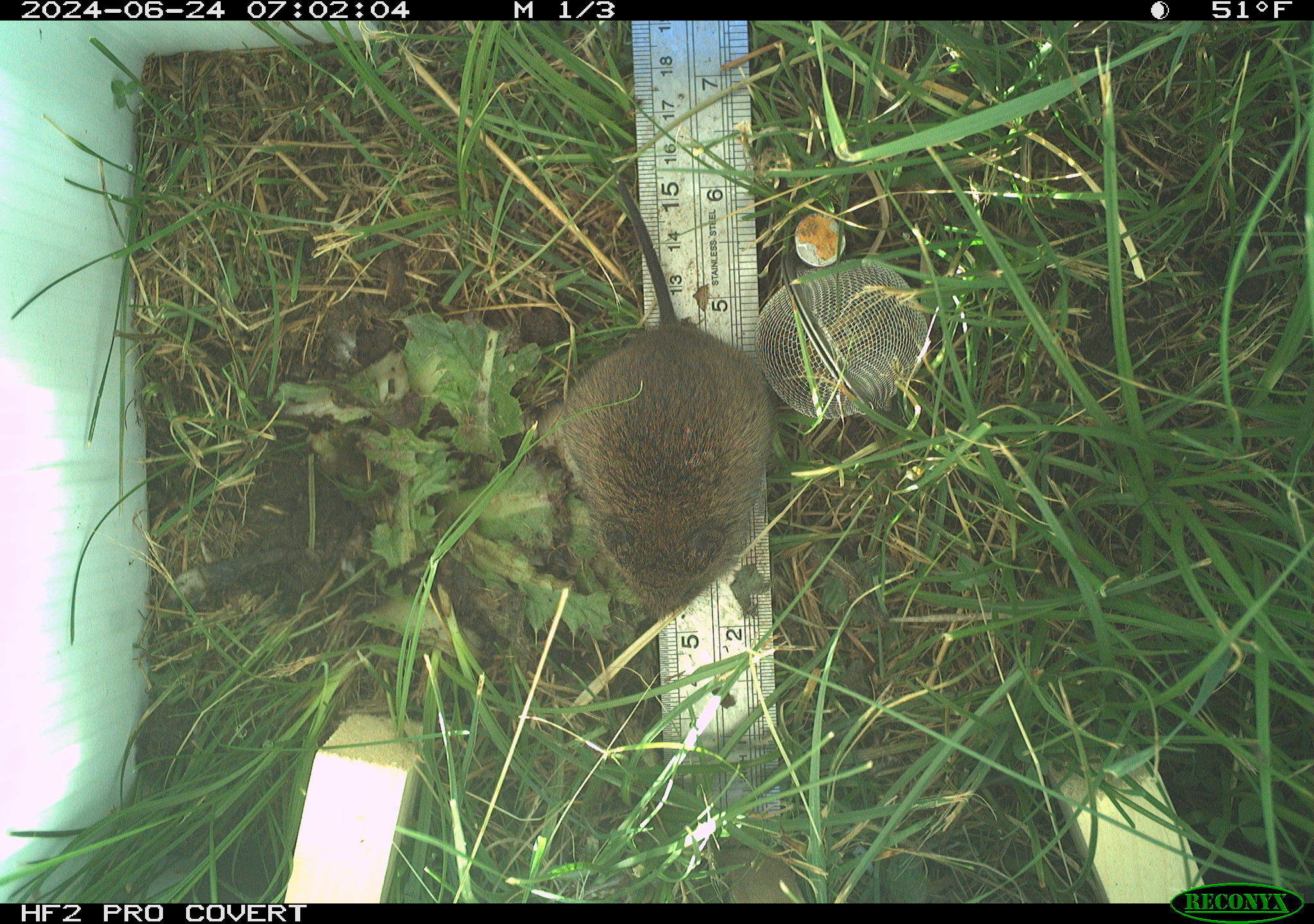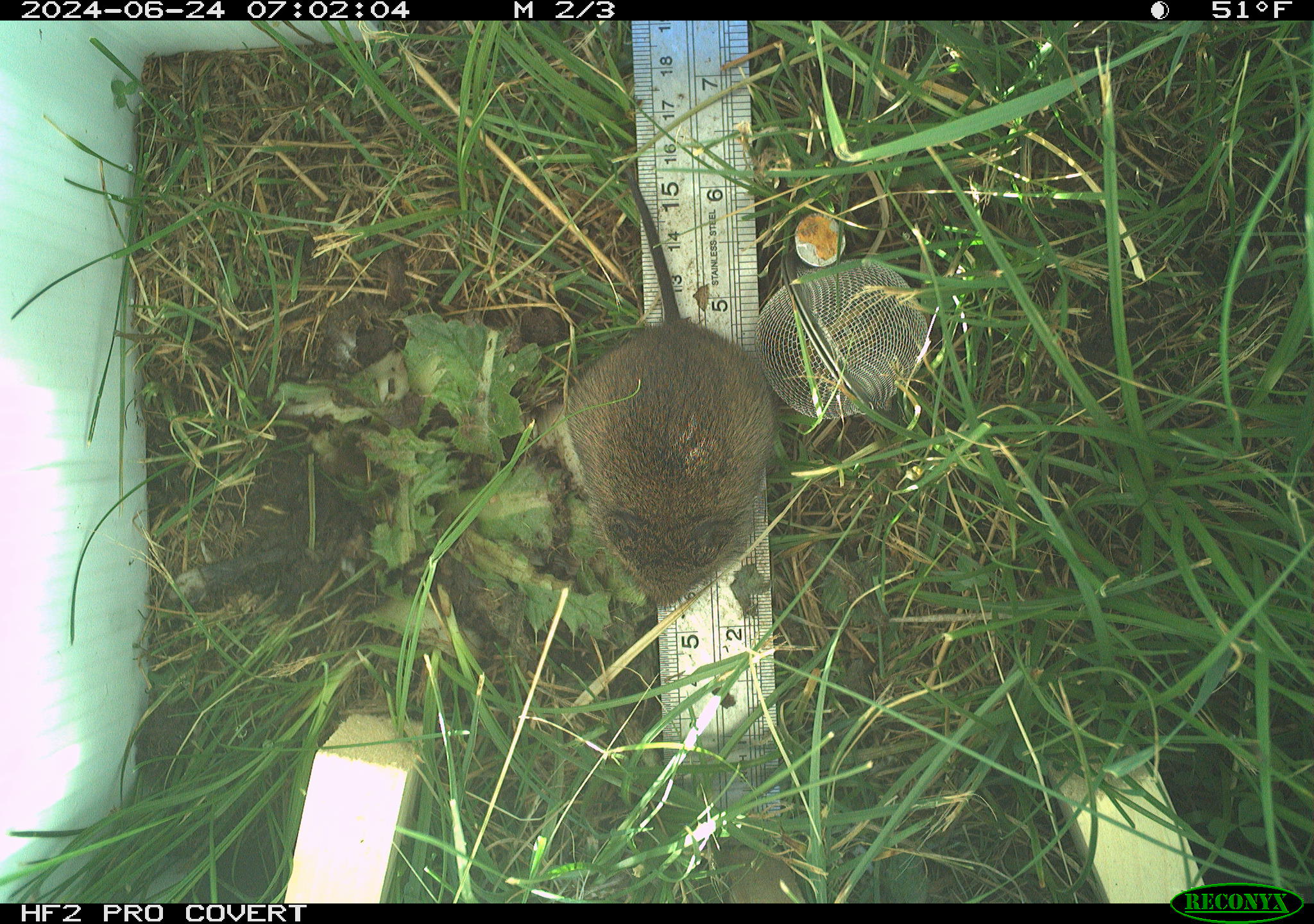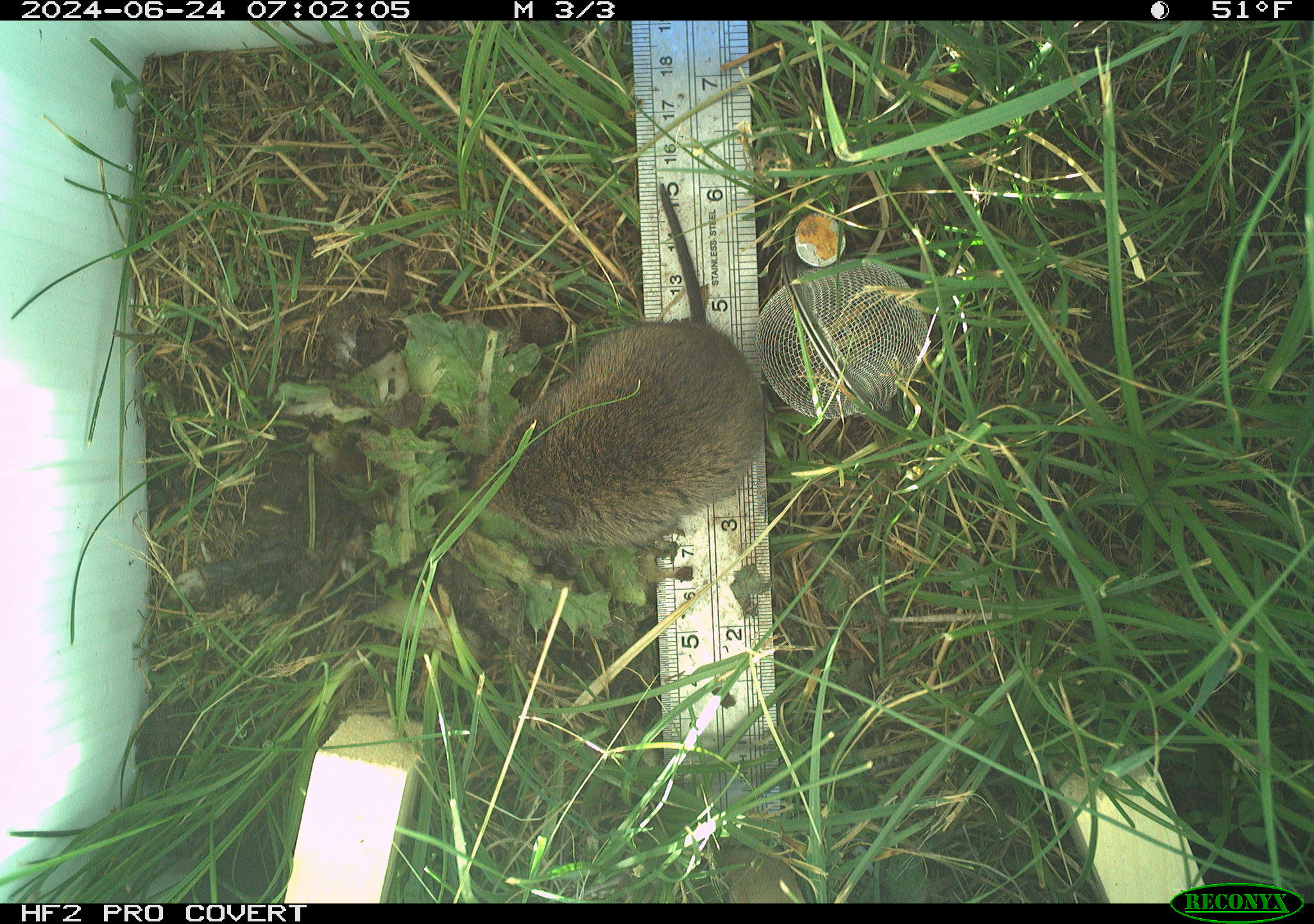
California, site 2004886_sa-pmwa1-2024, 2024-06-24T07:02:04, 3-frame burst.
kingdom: Animalia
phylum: Chordata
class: Mammalia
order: Rodentia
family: Cricetidae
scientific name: Arvicolinae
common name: voles, lemmings, and muskrats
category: arvicolinae subfamily